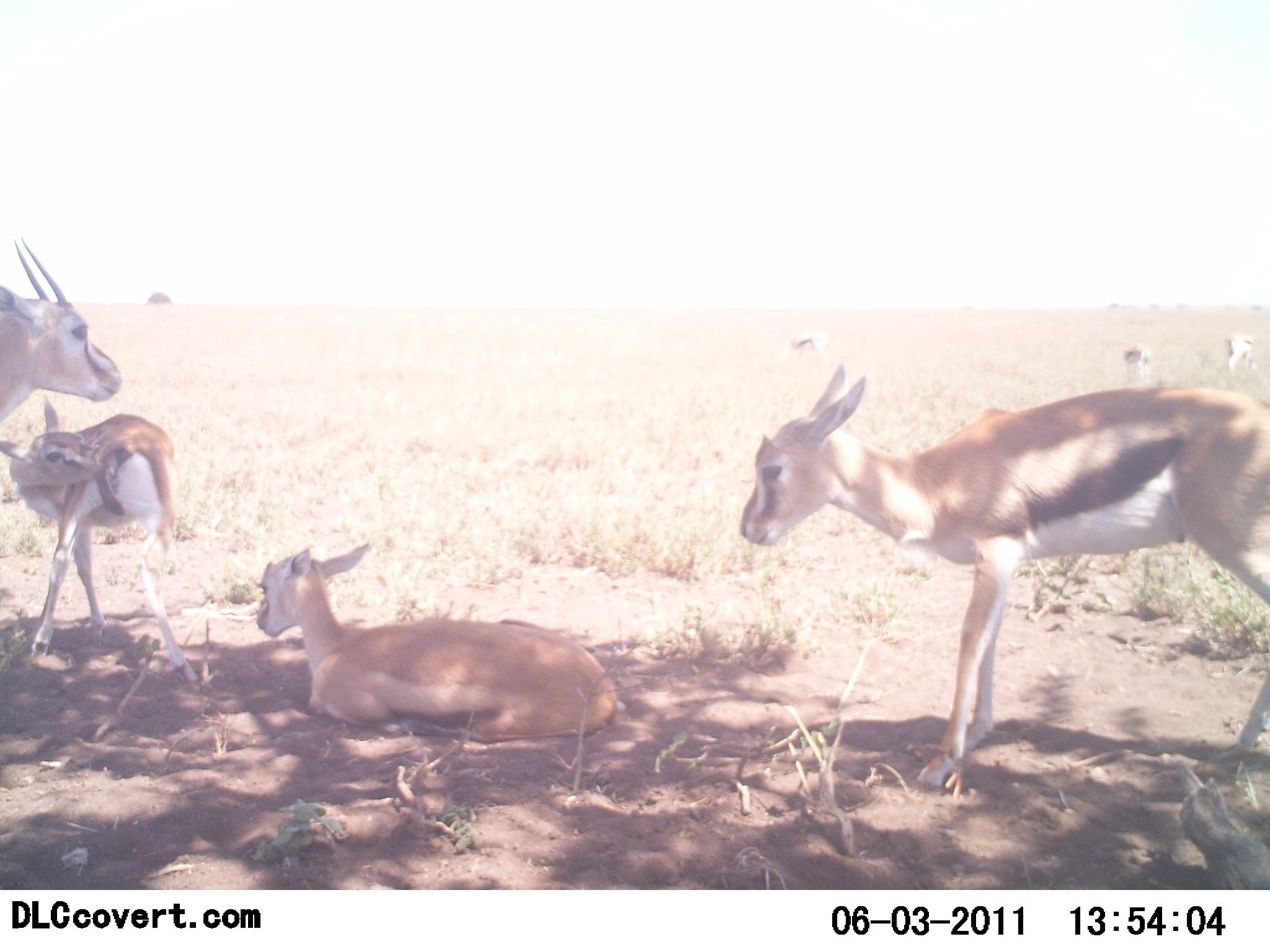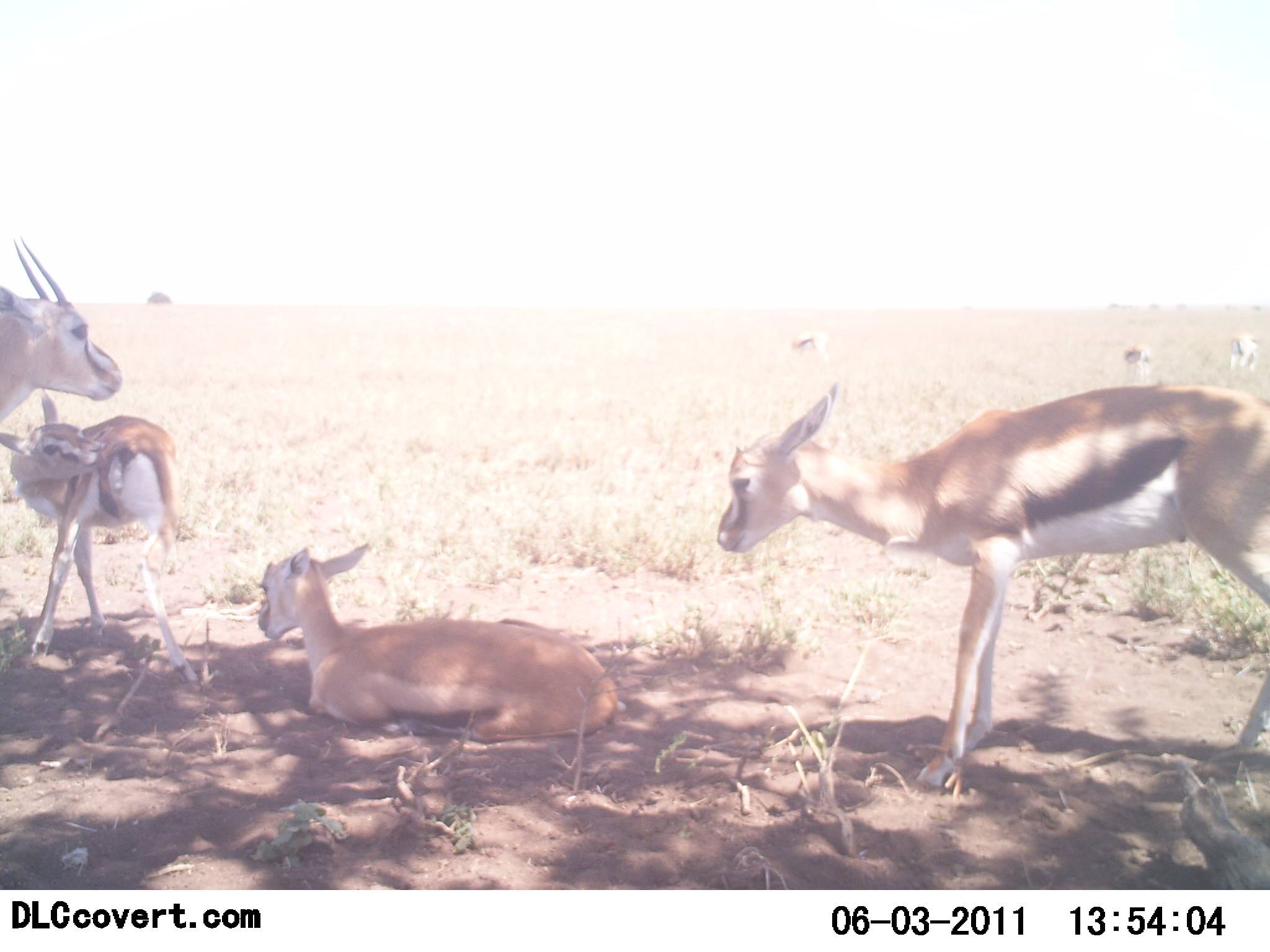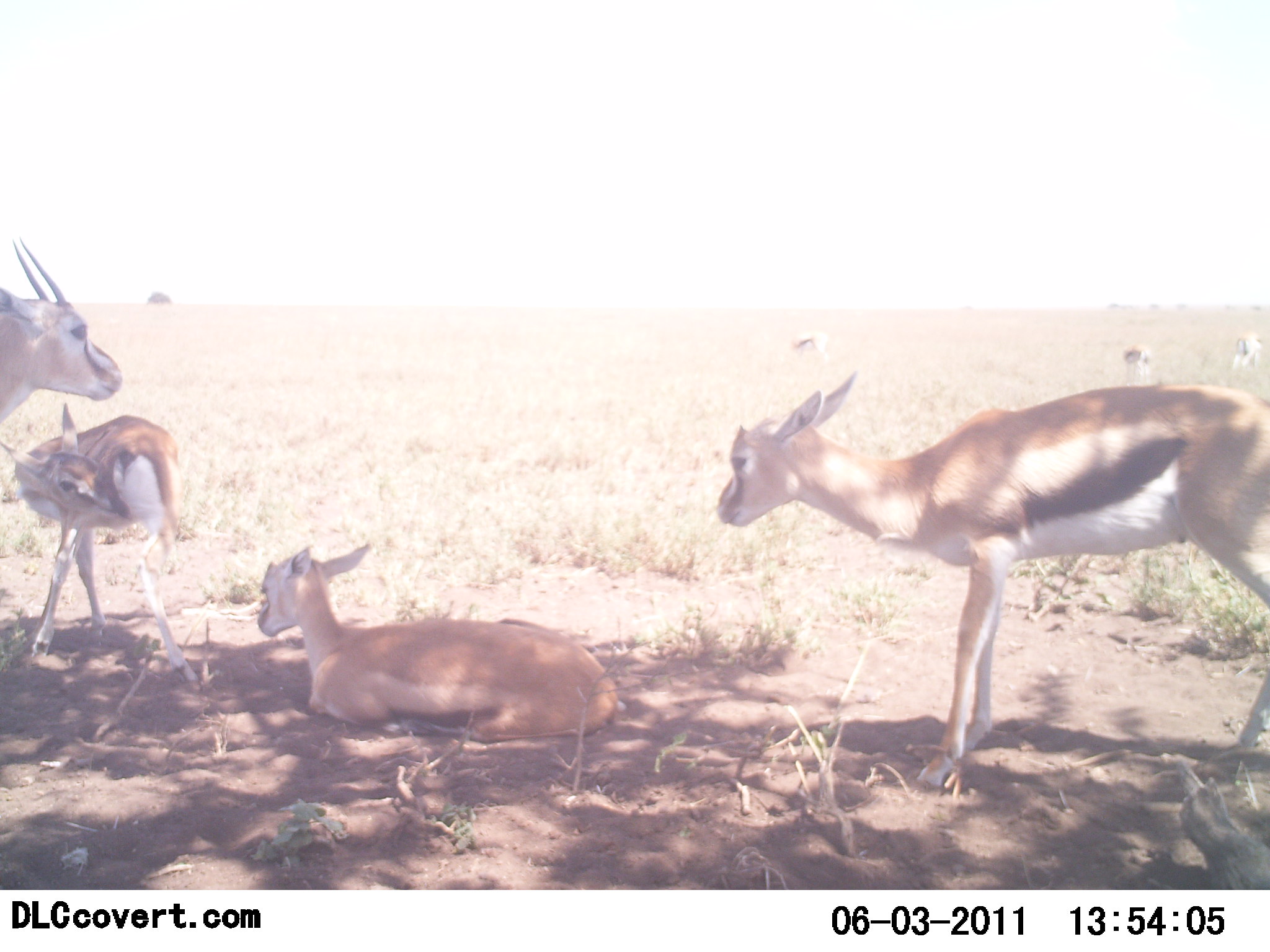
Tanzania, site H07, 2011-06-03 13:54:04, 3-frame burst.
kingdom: Animalia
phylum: Chordata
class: Mammalia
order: Artiodactyla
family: Bovidae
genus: Eudorcas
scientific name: Eudorcas thomsonii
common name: thomson's gazelle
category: gazellethomsons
Gazellethomsons (thomson's gazelle) (Eudorcas thomsonii), count 4. Behavior (volunteer vote fractions): standing 79%, resting 86%, moving 7%, interacting 7%. Young present (vote fraction): 57%. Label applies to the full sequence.